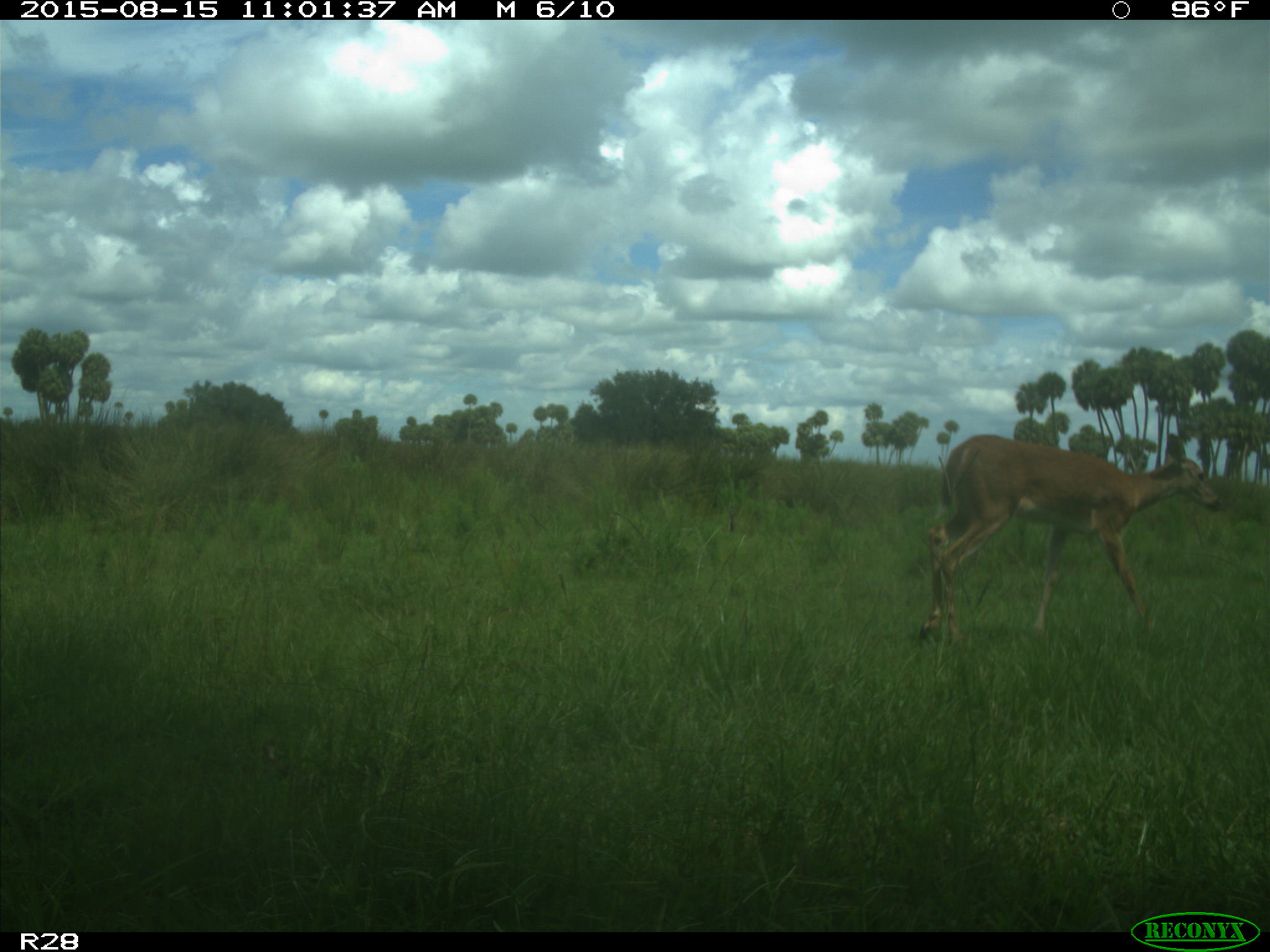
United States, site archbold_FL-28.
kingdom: Animalia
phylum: Chordata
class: Mammalia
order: Artiodactyla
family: Cervidae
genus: Odocoileus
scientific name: Odocoileus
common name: deer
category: unidentified deer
Unidentified deer (deer) (Odocoileus).